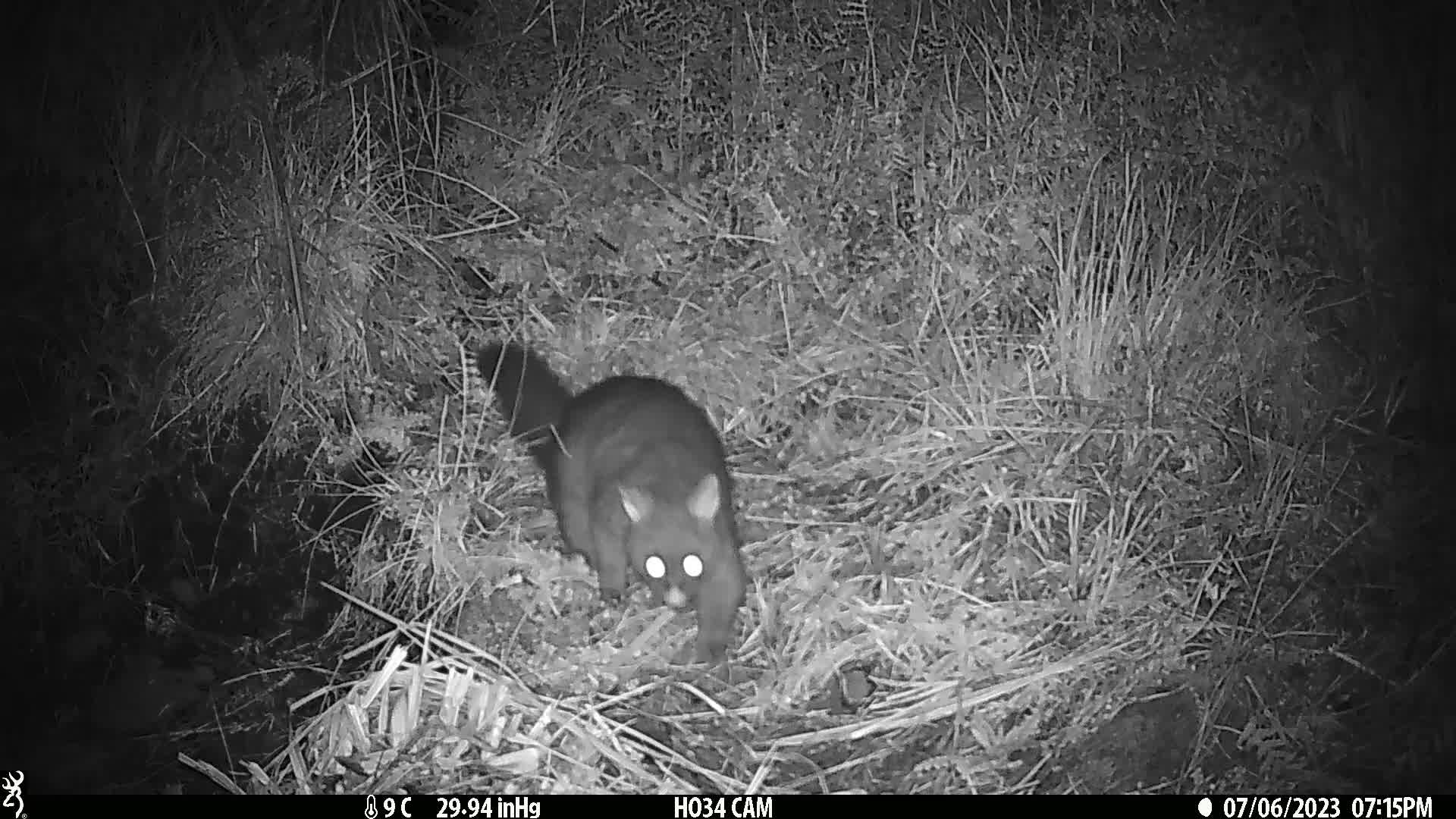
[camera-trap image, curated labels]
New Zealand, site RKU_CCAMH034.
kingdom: Animalia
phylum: Chordata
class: Mammalia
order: Diprotodontia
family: Phalangeridae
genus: Trichosurus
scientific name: Trichosurus vulpecula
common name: common brushtail possum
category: possum